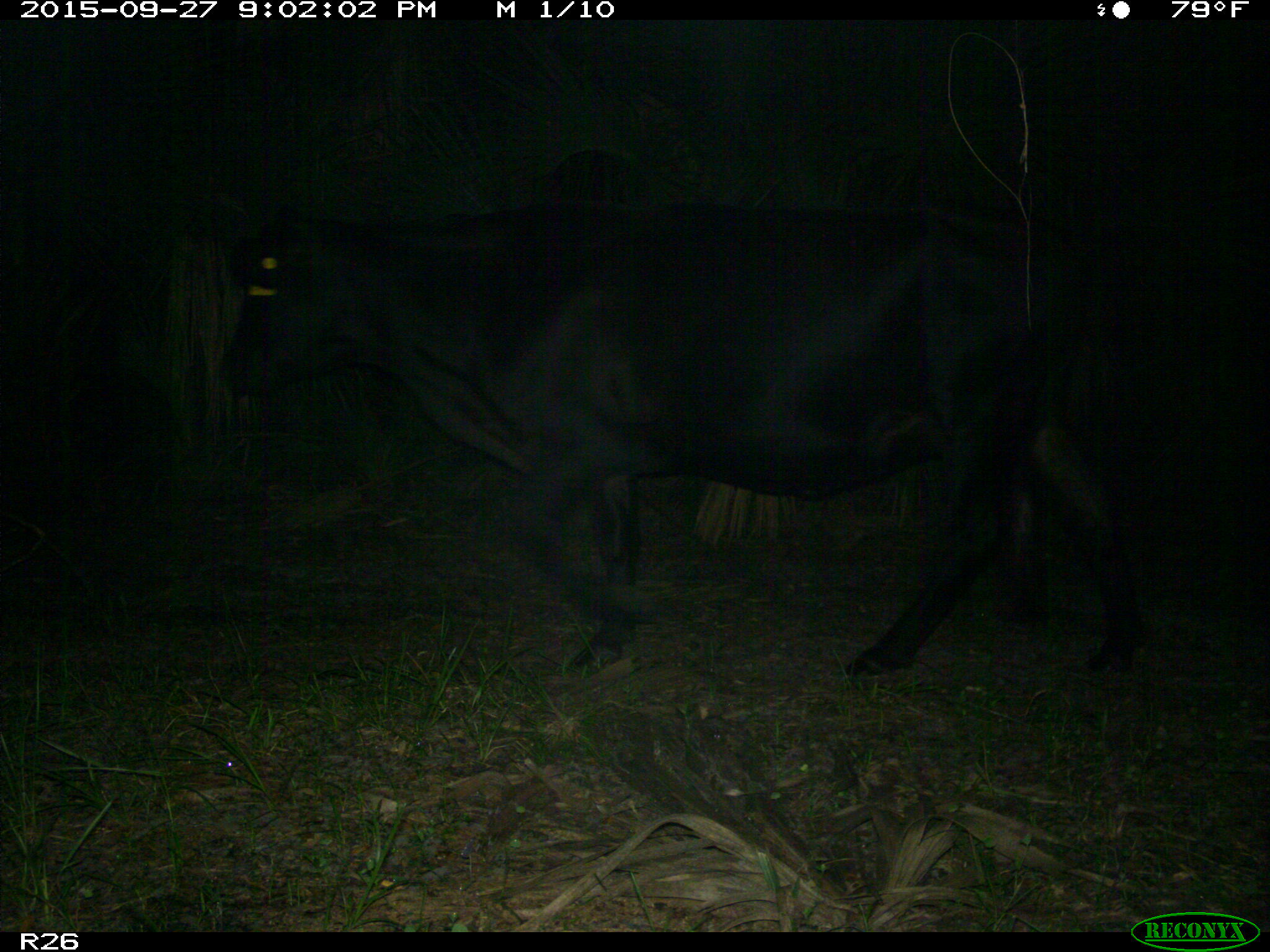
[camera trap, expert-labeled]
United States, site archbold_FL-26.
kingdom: Animalia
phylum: Chordata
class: Mammalia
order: Artiodactyla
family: Bovidae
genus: Bos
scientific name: Bos taurus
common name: domestic cow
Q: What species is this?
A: Bos taurus (domestic cow).